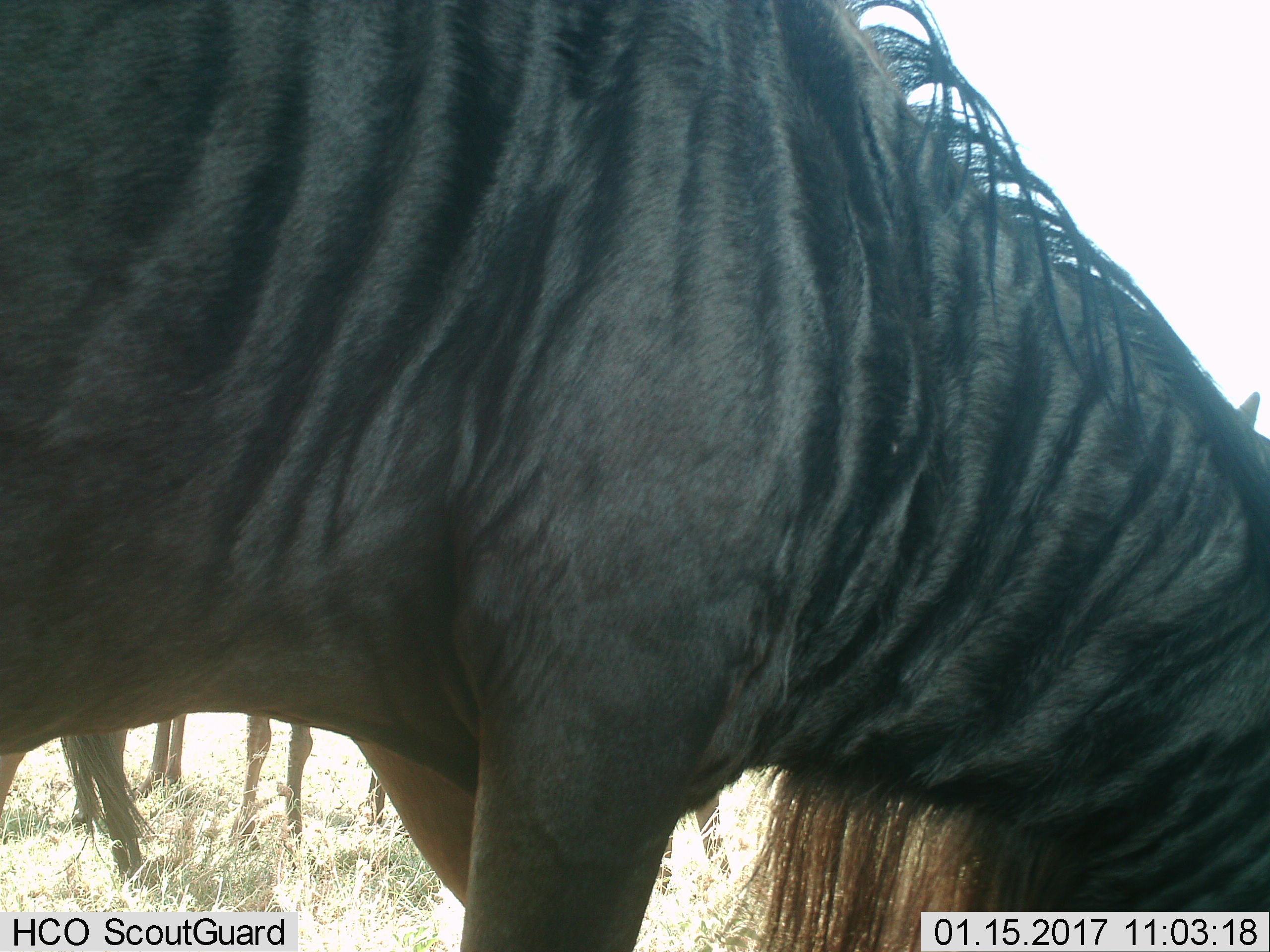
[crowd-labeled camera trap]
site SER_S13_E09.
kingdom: Animalia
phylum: Chordata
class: Mammalia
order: Artiodactyla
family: Bovidae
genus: Connochaetes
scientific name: Connochaetes taurinus taurinus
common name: blue wildebeest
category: wildebeestblue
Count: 3.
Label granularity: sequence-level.